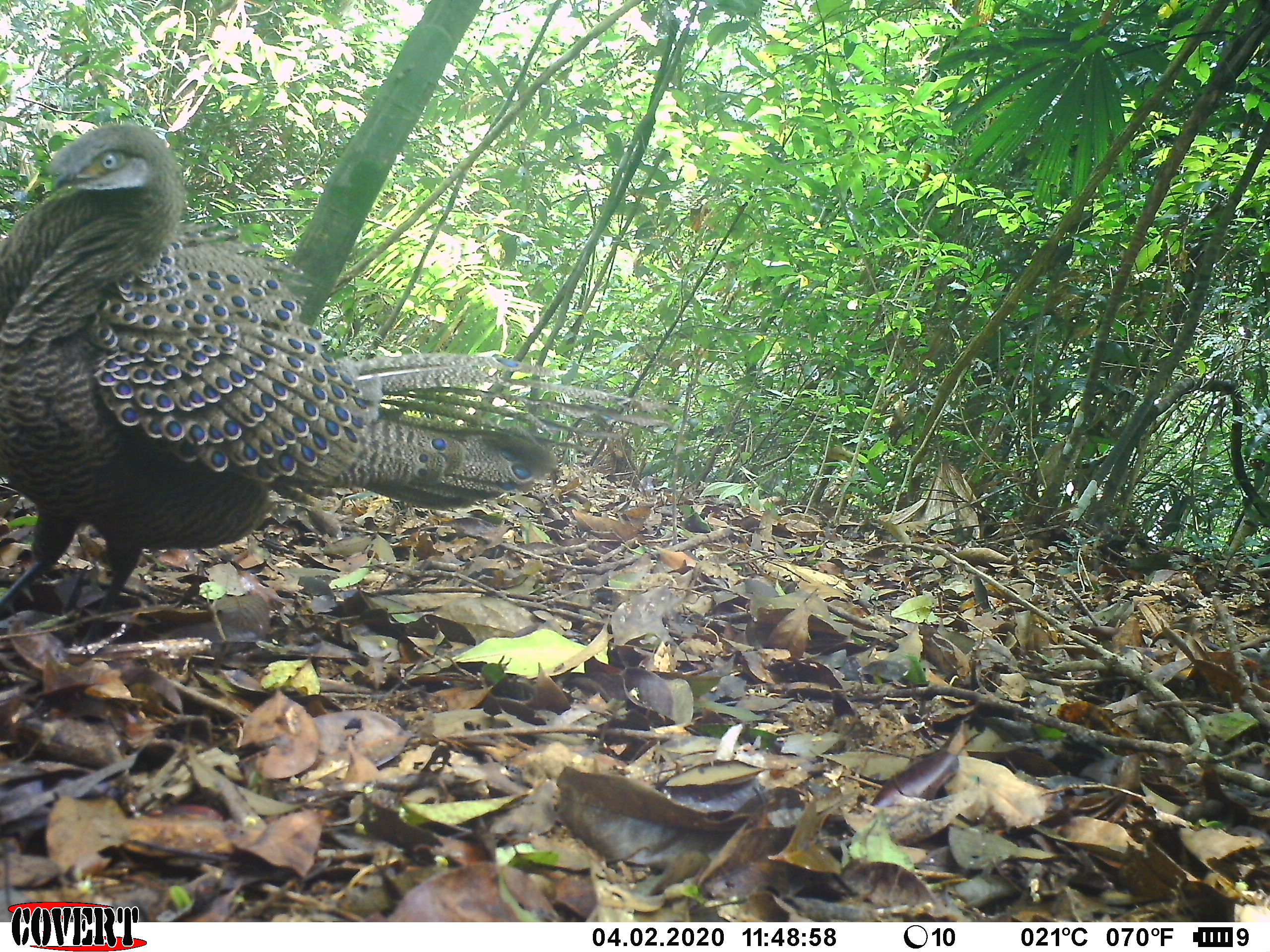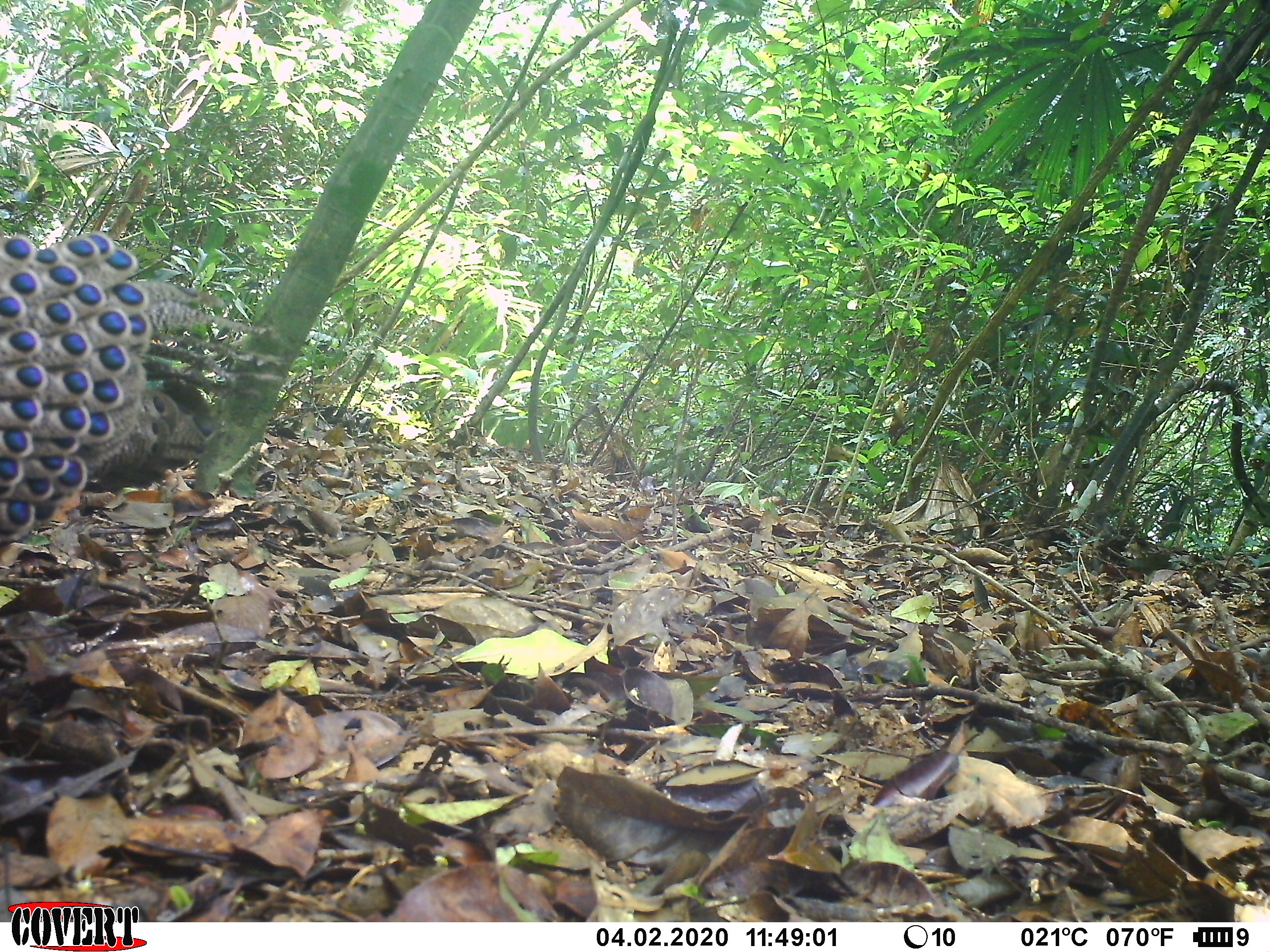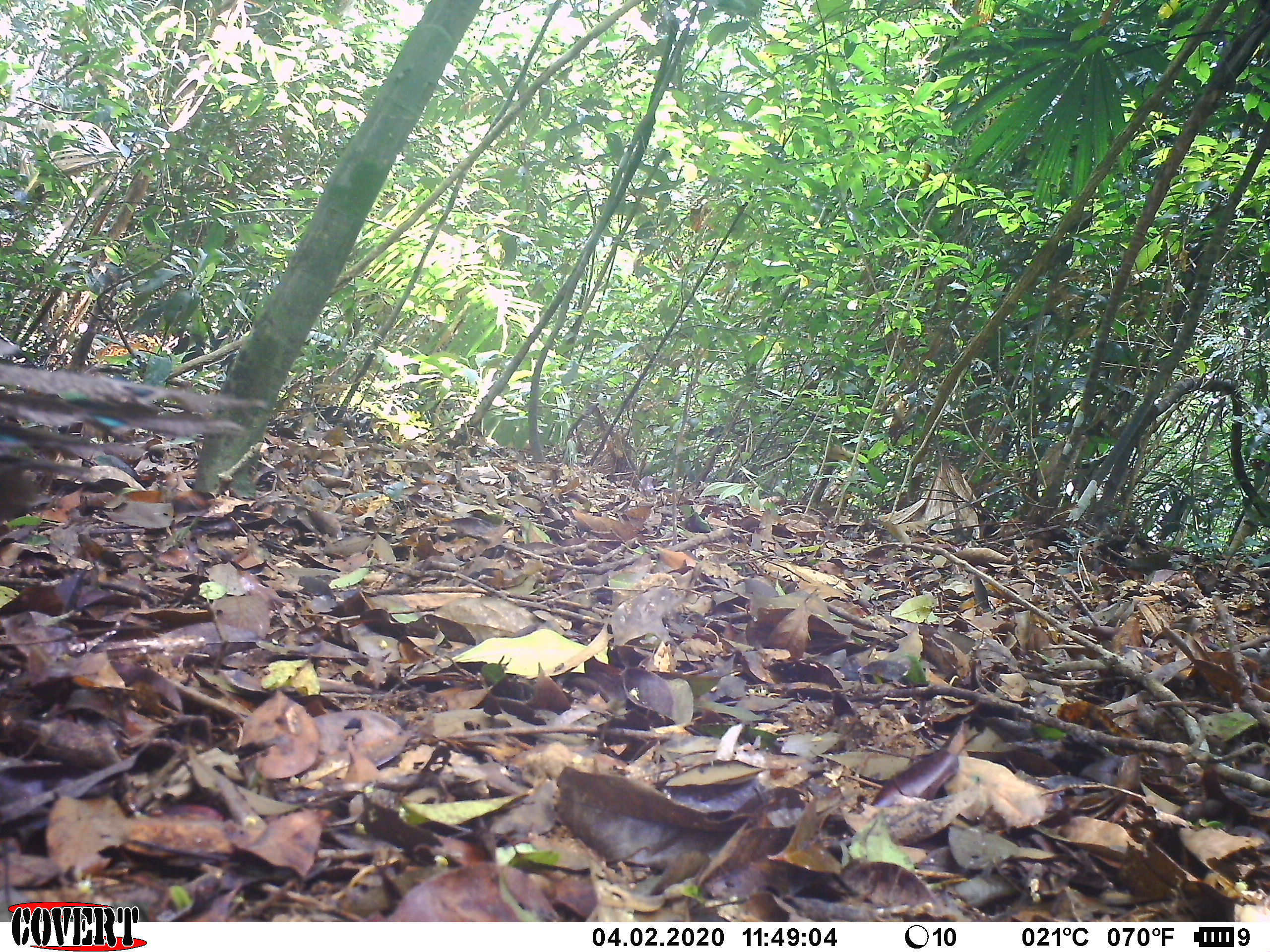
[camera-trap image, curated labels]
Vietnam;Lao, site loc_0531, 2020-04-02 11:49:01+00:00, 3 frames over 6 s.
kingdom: Animalia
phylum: Chordata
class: Aves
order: Galliformes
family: Phasianidae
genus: Polyplectron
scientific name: Polyplectron bicalcaratum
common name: gray peacock-pheasant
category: grey peacock pheasant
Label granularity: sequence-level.